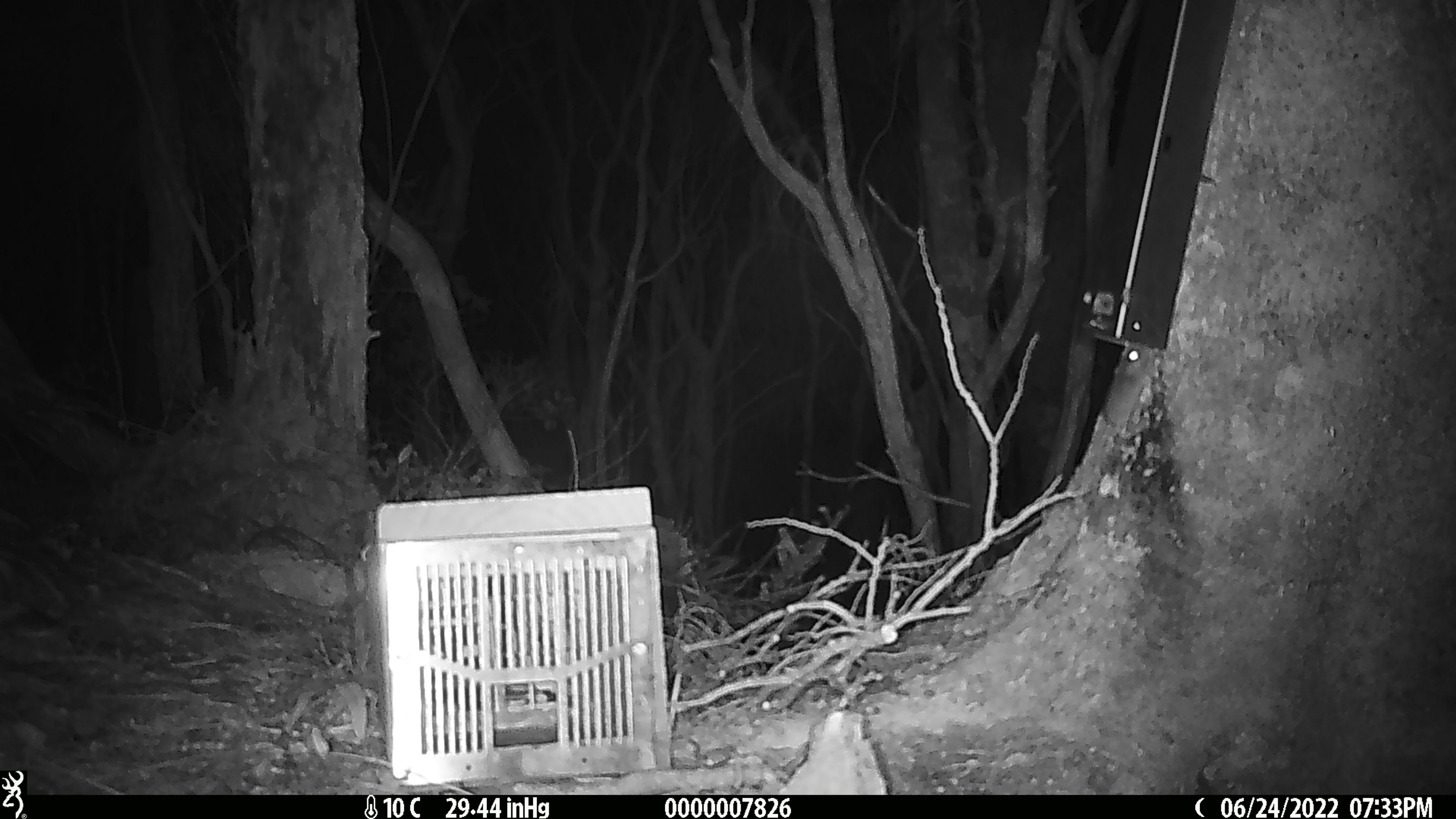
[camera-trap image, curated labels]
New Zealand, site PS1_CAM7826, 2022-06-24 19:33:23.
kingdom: Animalia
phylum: Chordata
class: Mammalia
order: Rodentia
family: Muridae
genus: Mus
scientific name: Mus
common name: mouse